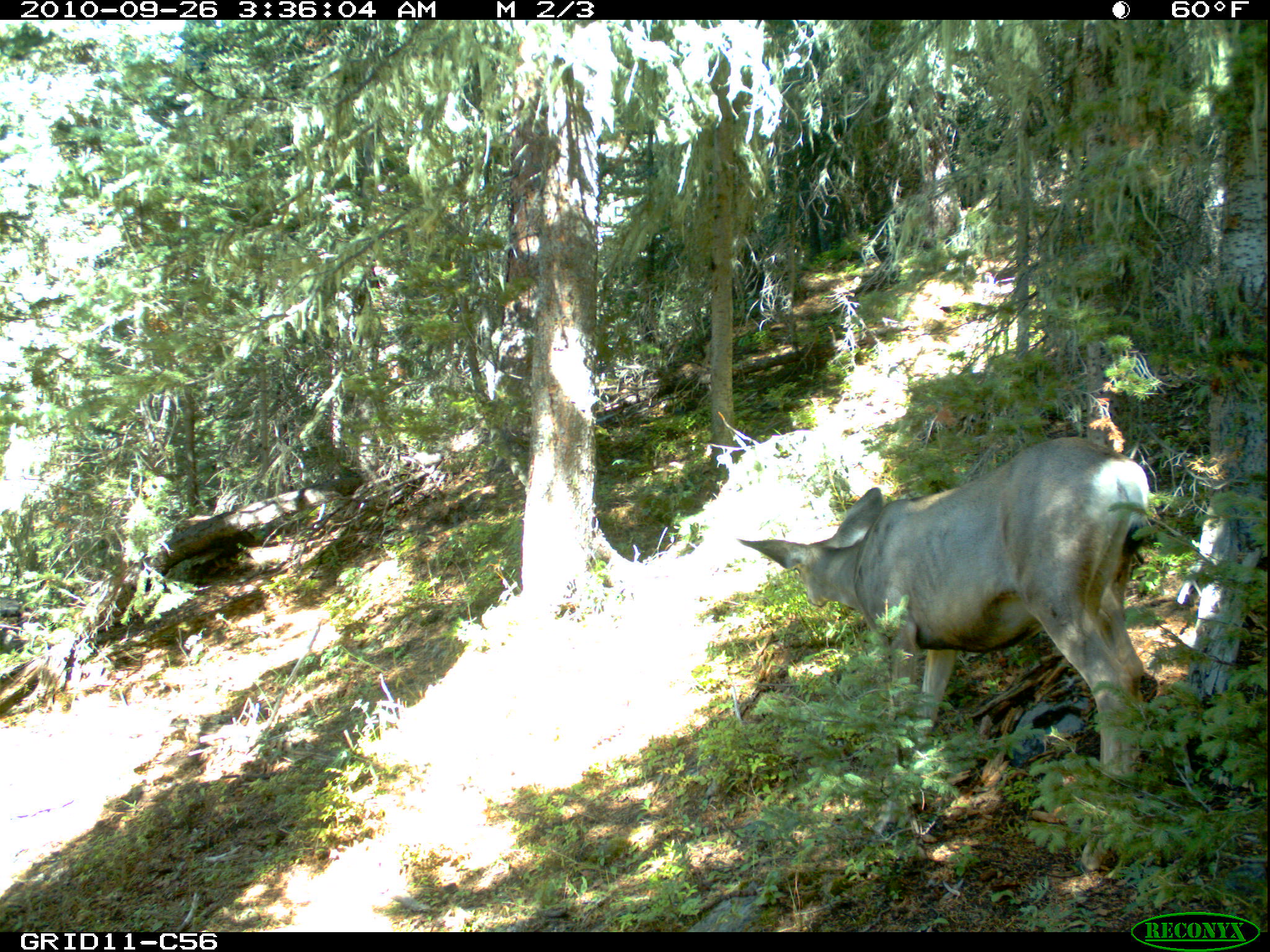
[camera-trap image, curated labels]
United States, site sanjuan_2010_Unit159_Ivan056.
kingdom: Animalia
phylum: Chordata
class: Mammalia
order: Artiodactyla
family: Cervidae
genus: Odocoileus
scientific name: Odocoileus hemionus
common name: mule deer